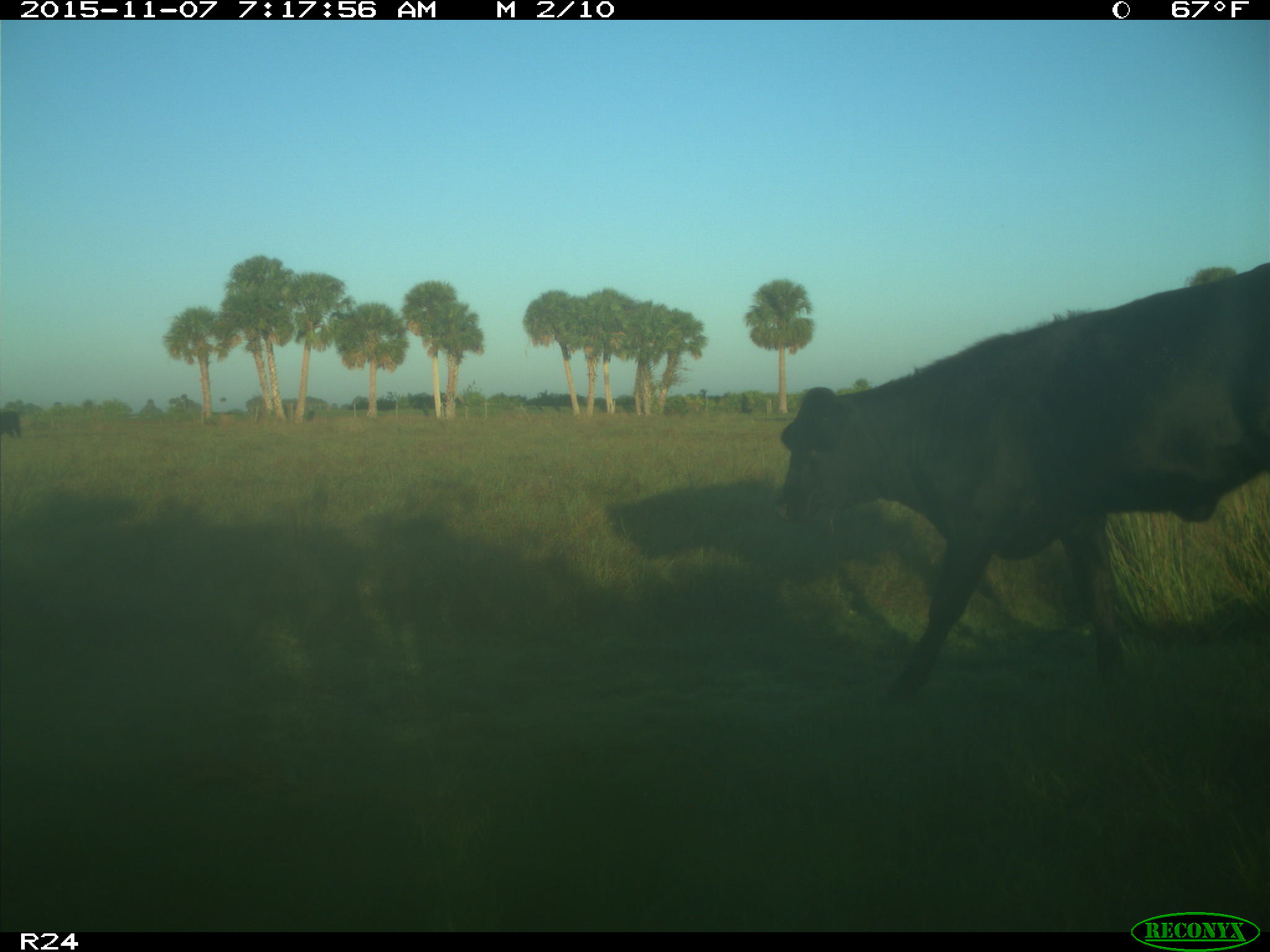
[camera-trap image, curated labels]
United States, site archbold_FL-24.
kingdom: Animalia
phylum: Chordata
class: Mammalia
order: Artiodactyla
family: Bovidae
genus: Bos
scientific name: Bos taurus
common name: domestic cow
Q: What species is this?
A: Bos taurus (domestic cow).